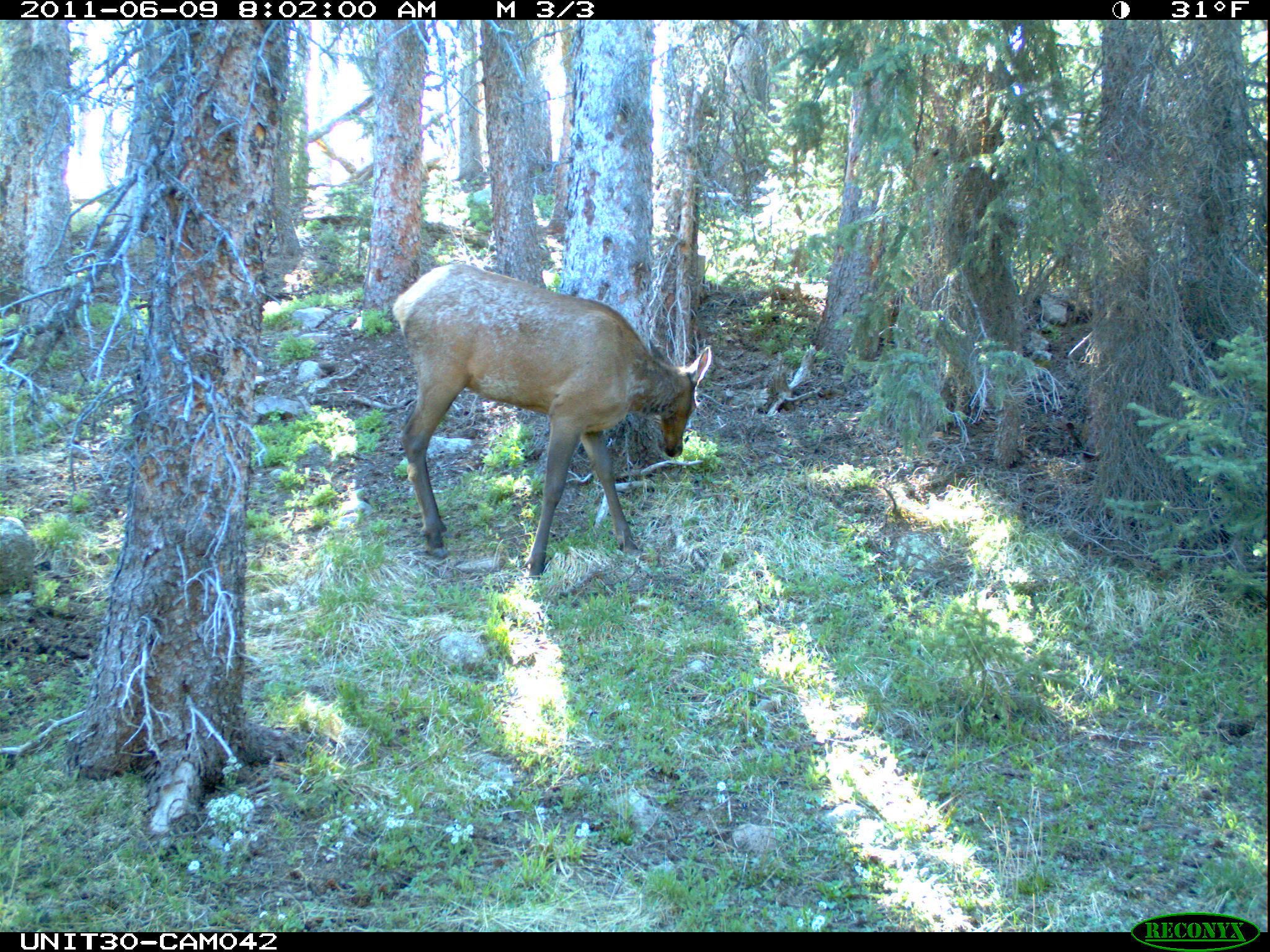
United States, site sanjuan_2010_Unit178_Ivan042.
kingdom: Animalia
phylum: Chordata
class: Mammalia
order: Artiodactyla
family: Cervidae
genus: Cervus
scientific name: Cervus elaphus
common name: red deer